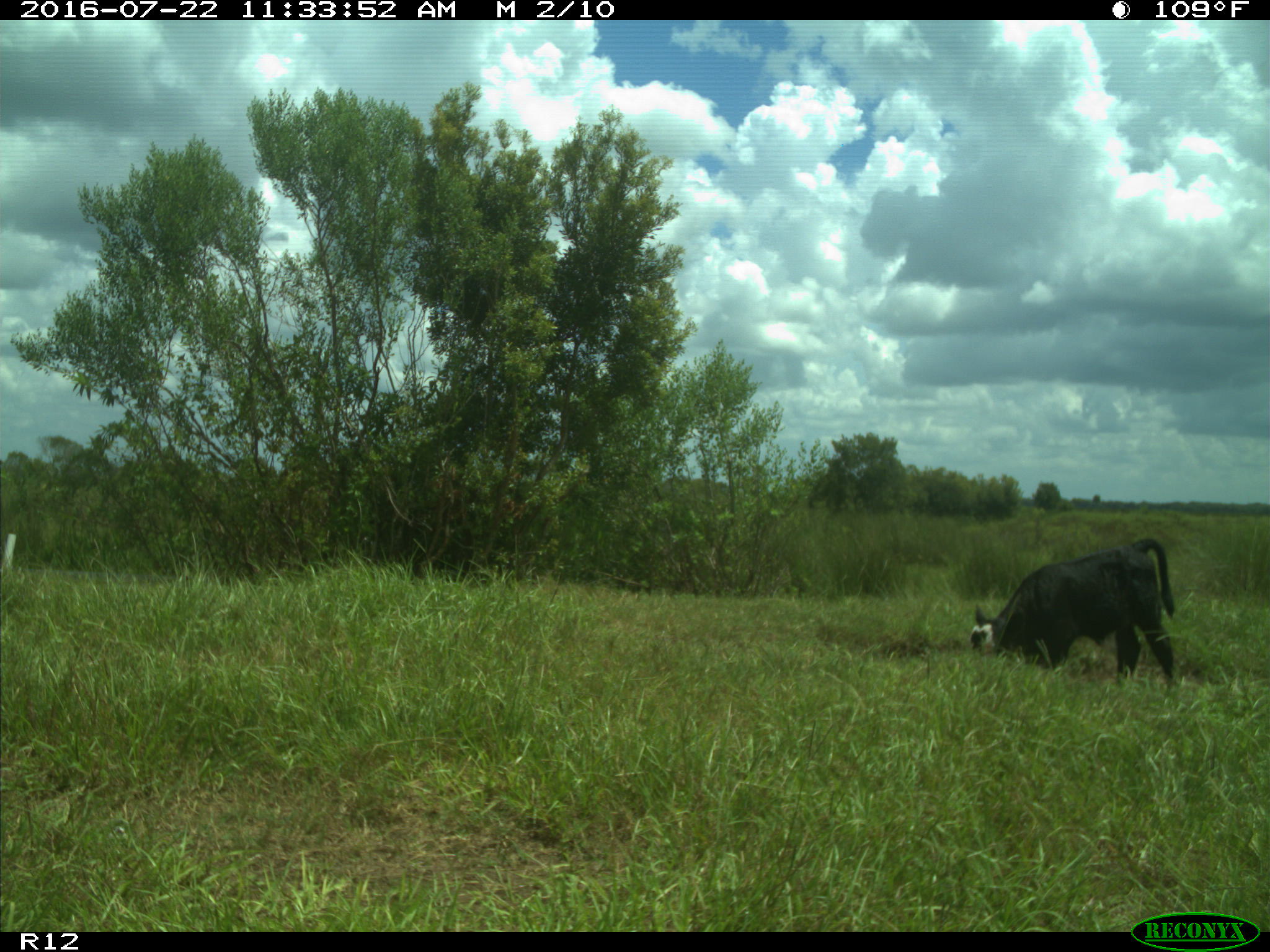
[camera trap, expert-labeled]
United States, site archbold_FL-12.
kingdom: Animalia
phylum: Chordata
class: Mammalia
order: Artiodactyla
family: Bovidae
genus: Bos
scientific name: Bos taurus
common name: domestic cow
Bos taurus (domestic cow).